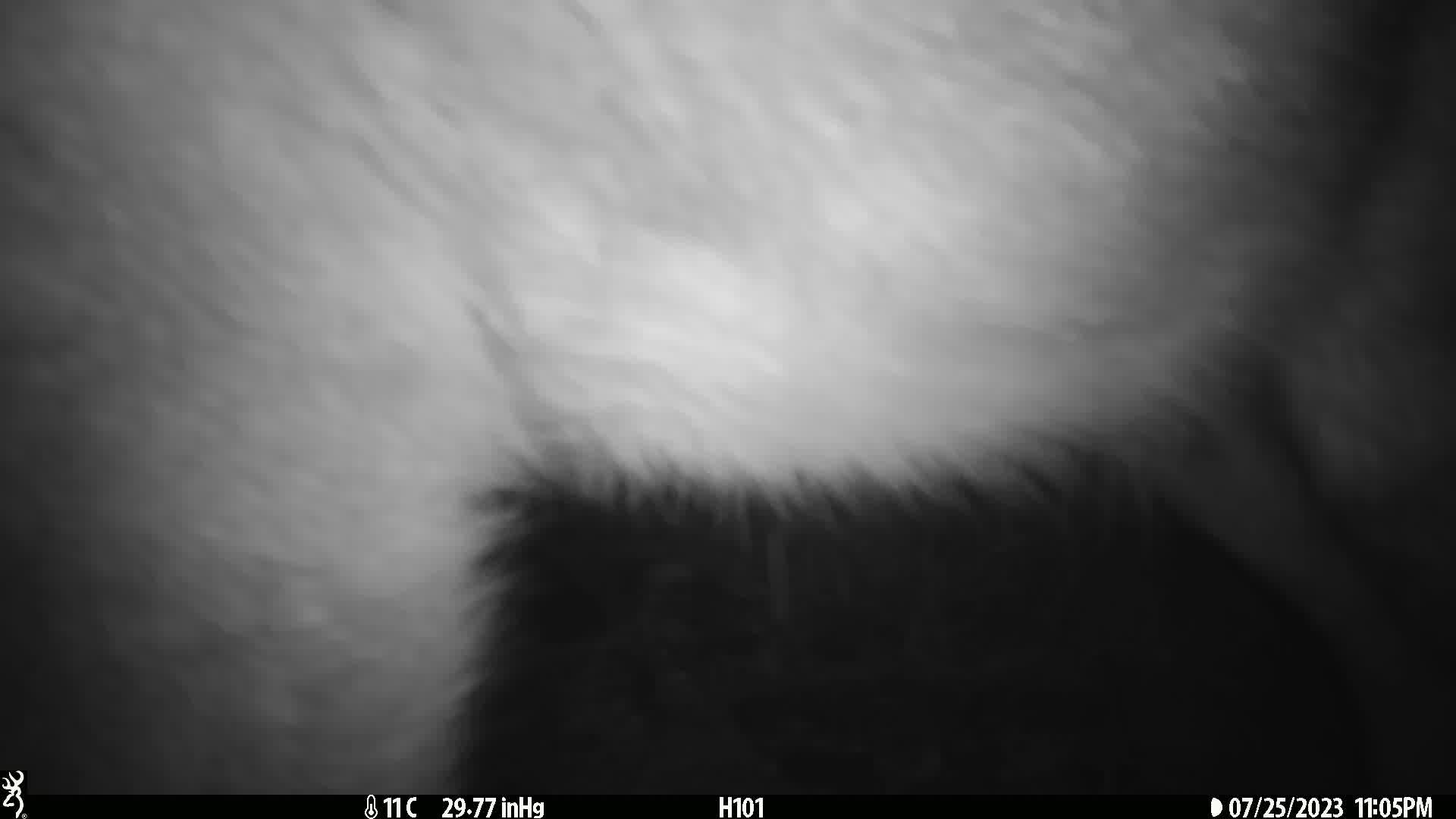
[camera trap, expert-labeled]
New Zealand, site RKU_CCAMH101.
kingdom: Animalia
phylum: Chordata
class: Mammalia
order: Artiodactyla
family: Cervidae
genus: Odocoileus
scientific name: Odocoileus virginianus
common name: white-tailed deer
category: white tailed deer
White tailed deer (white-tailed deer) (Odocoileus virginianus).